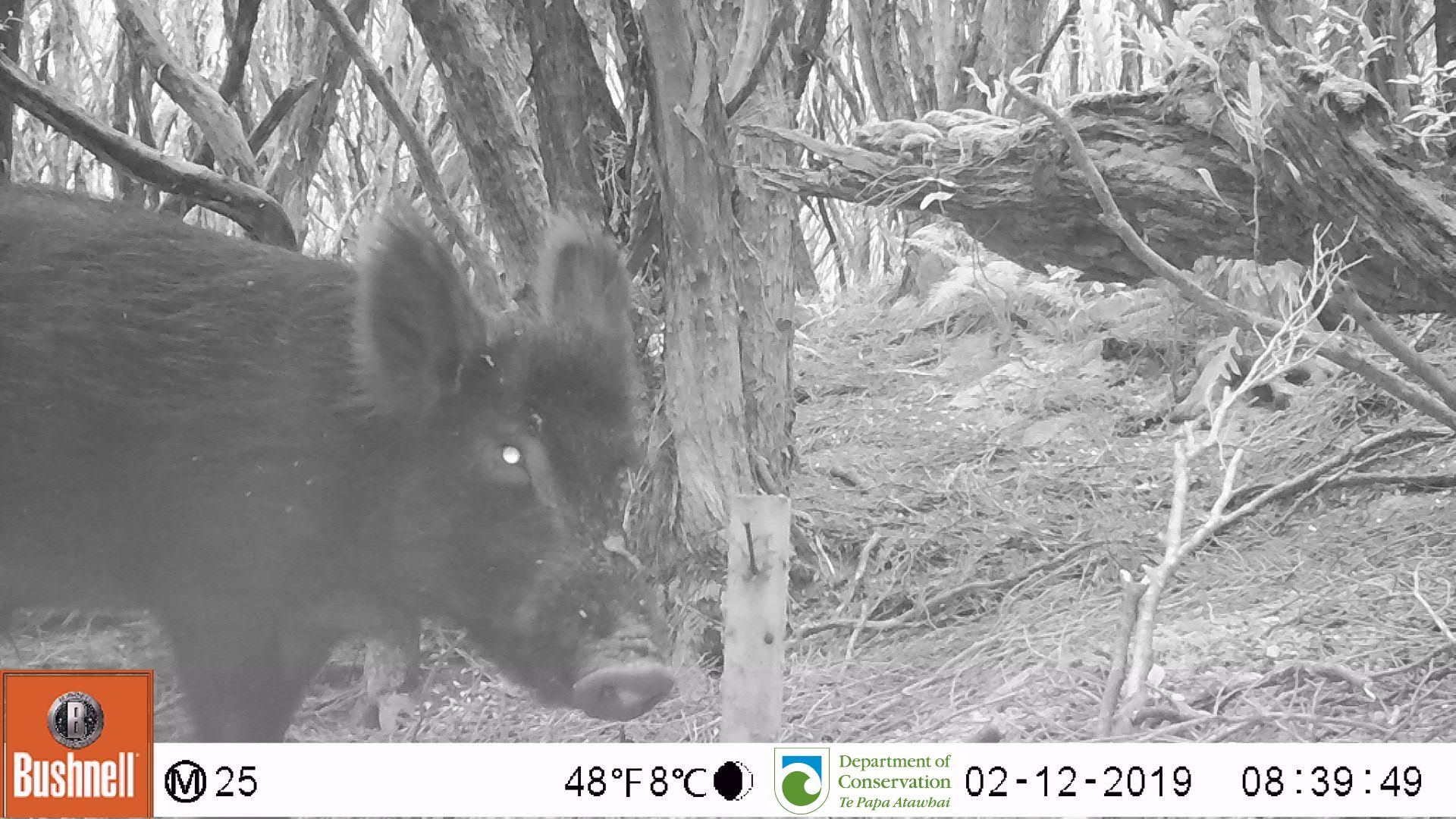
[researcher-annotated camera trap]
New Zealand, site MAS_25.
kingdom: Animalia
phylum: Chordata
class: Mammalia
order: Artiodactyla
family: Suidae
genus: Sus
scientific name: Sus scrofa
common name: pig